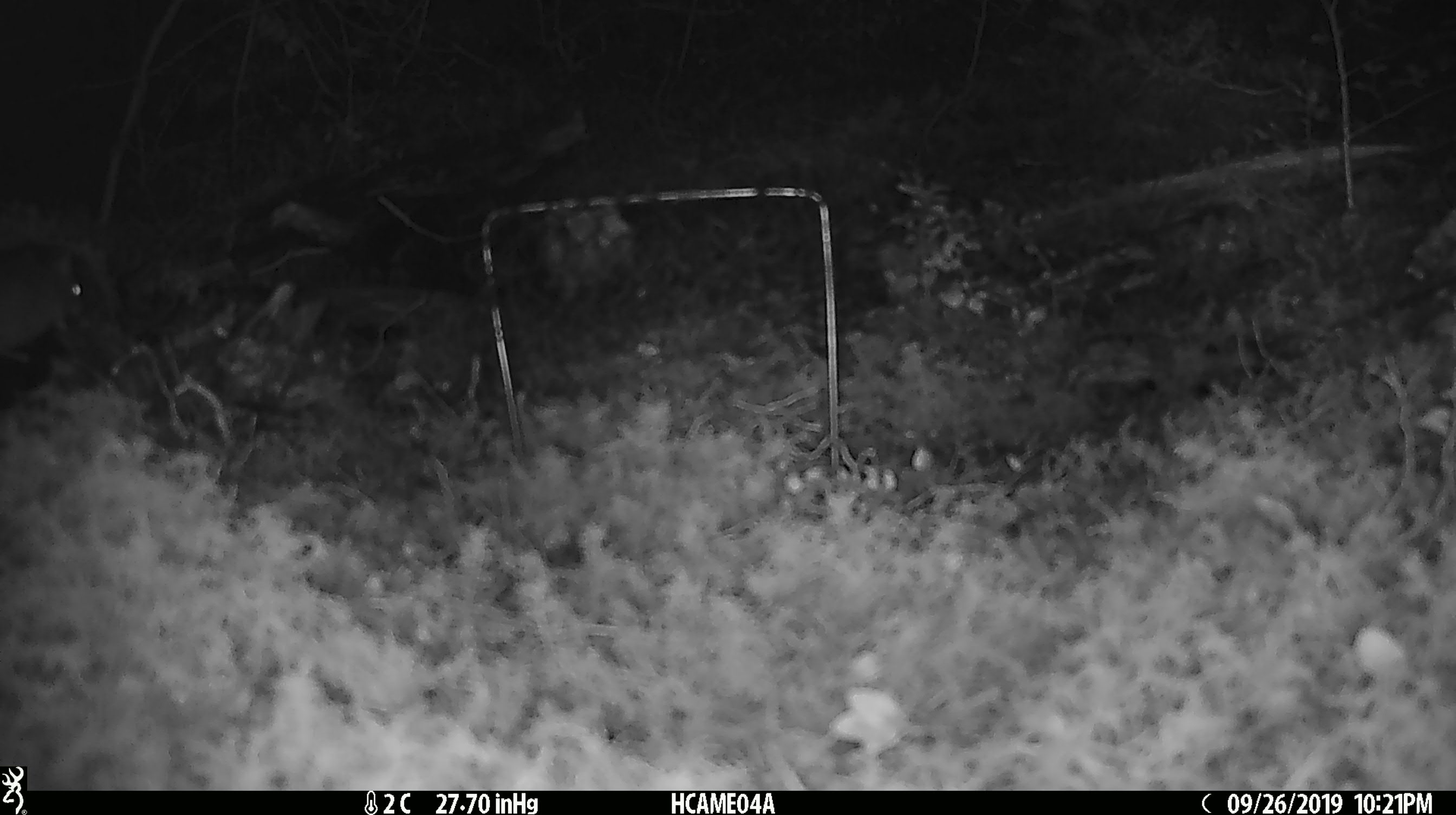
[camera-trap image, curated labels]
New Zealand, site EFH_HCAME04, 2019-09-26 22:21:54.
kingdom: Animalia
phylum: Chordata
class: Mammalia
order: Rodentia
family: Muridae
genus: Mus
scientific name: Mus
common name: mouse